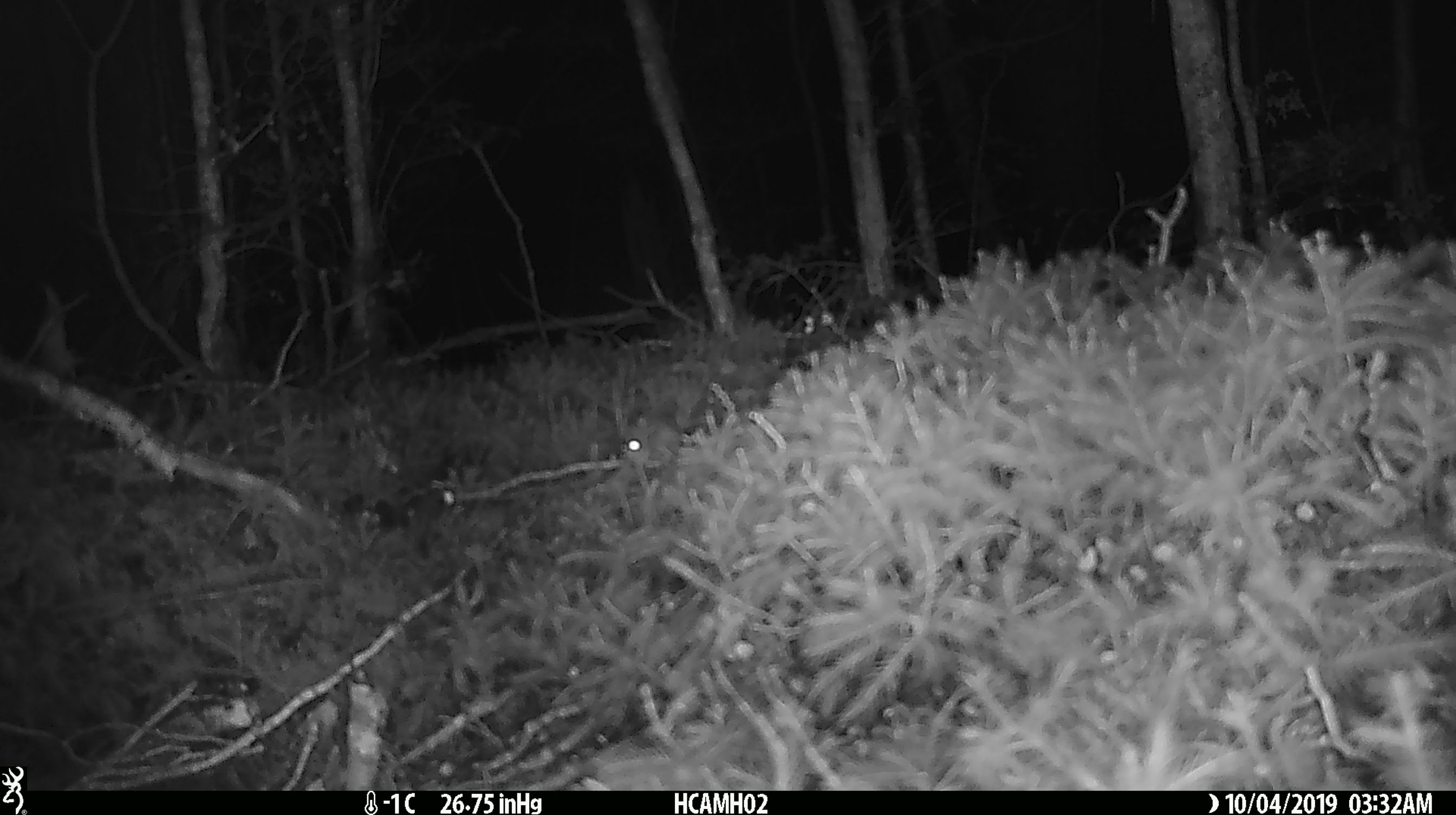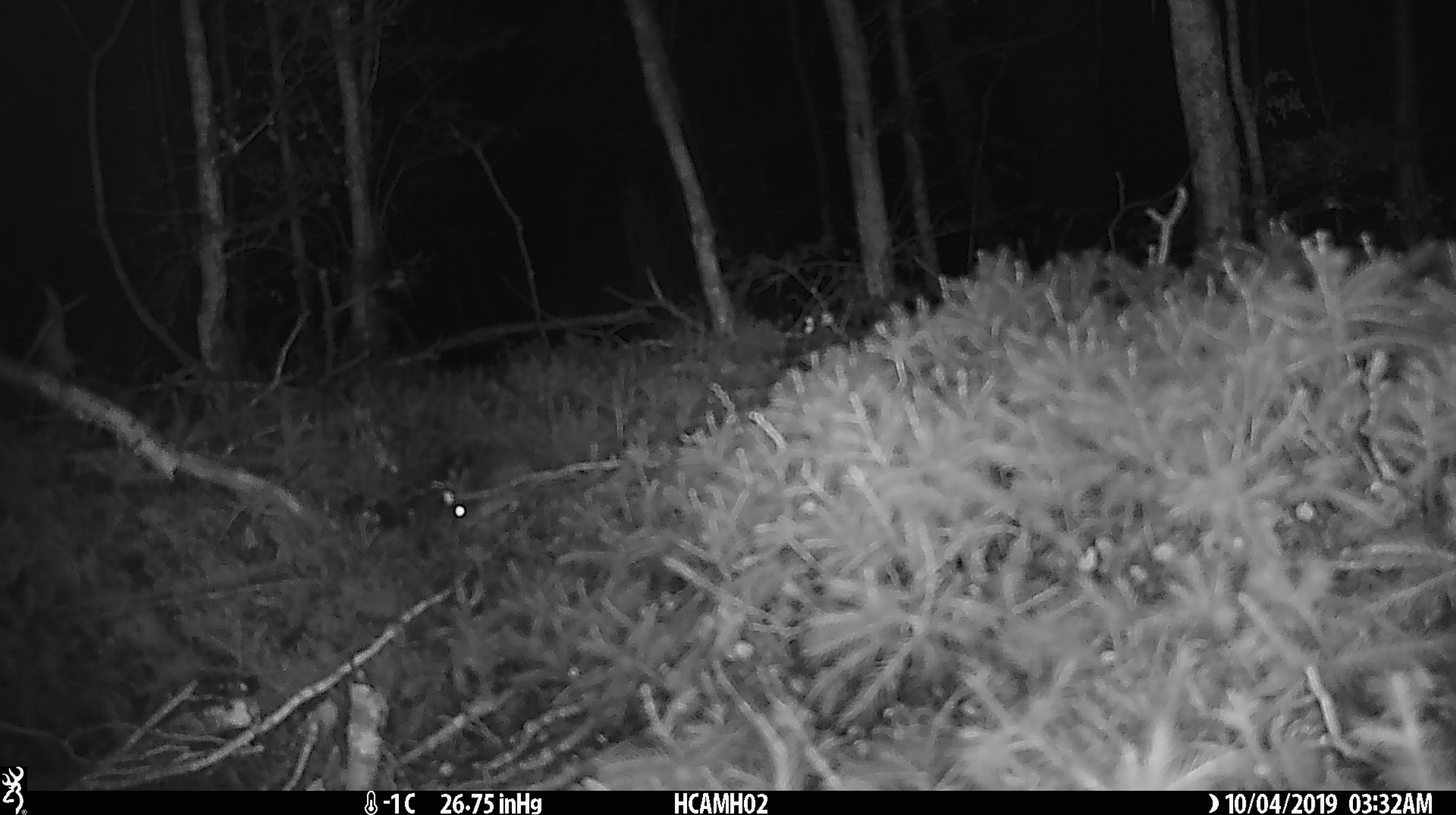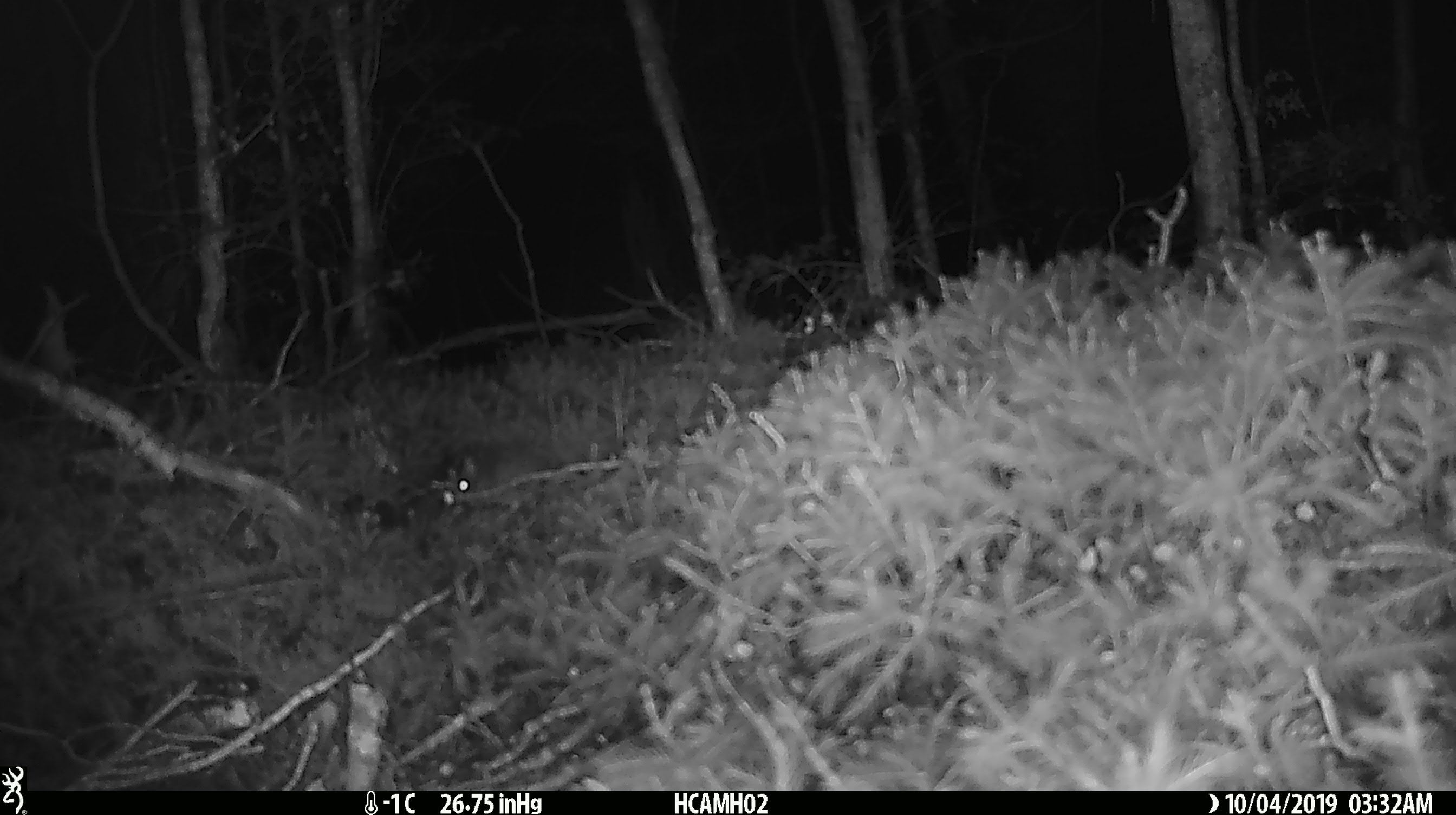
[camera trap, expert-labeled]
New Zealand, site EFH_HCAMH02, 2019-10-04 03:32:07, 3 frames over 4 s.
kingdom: Animalia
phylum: Chordata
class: Mammalia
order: Rodentia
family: Muridae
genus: Mus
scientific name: Mus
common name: mouse